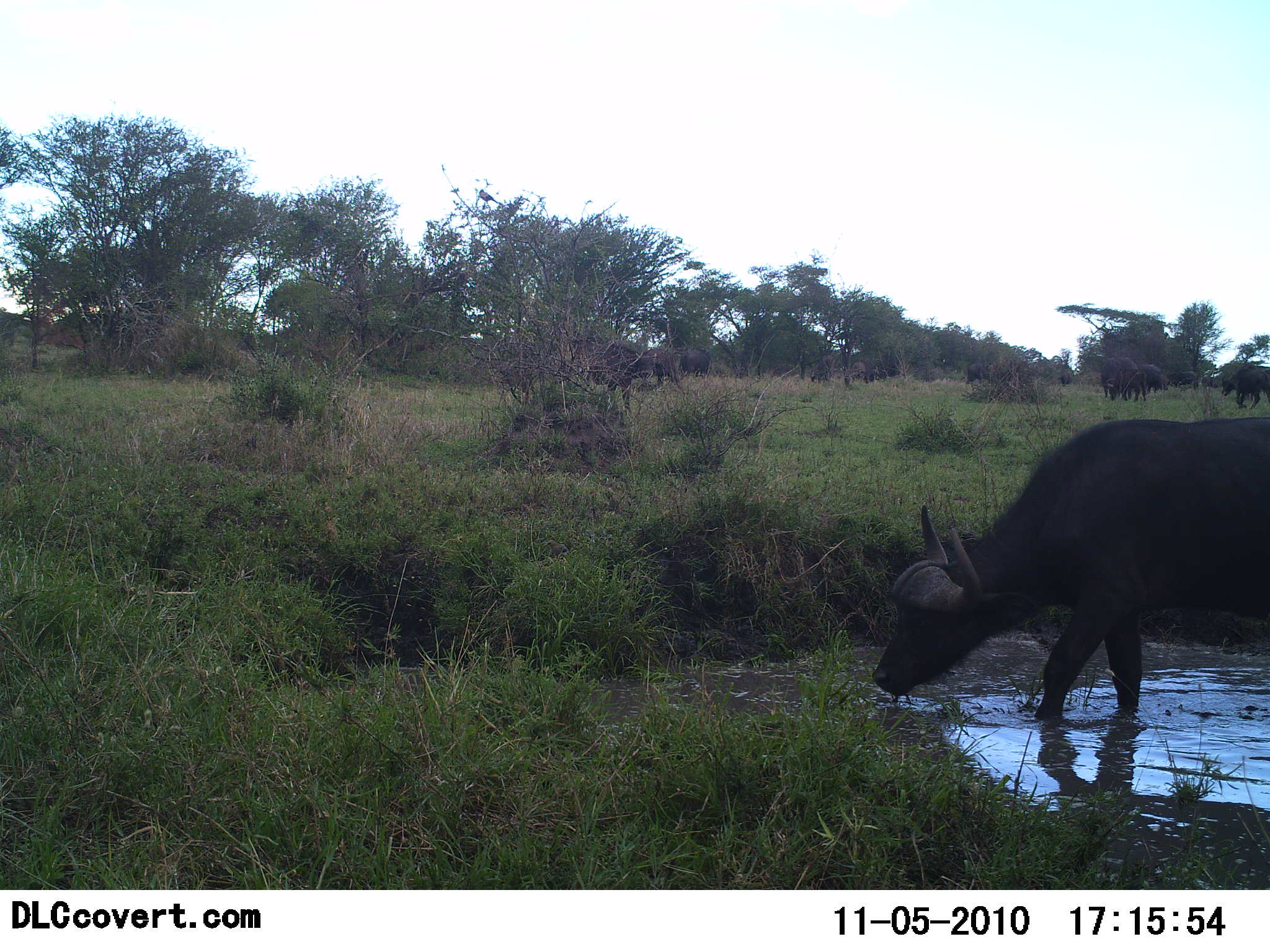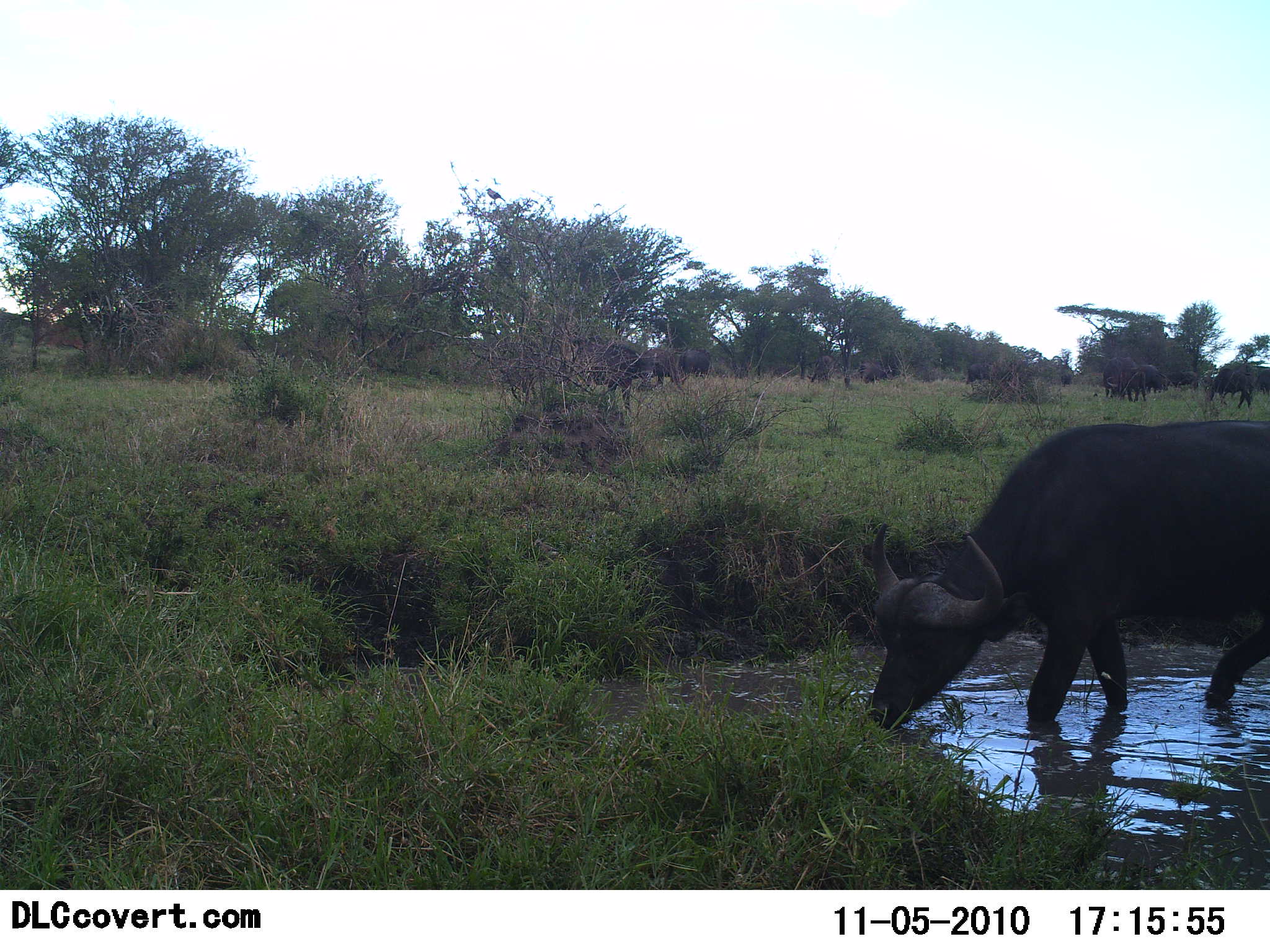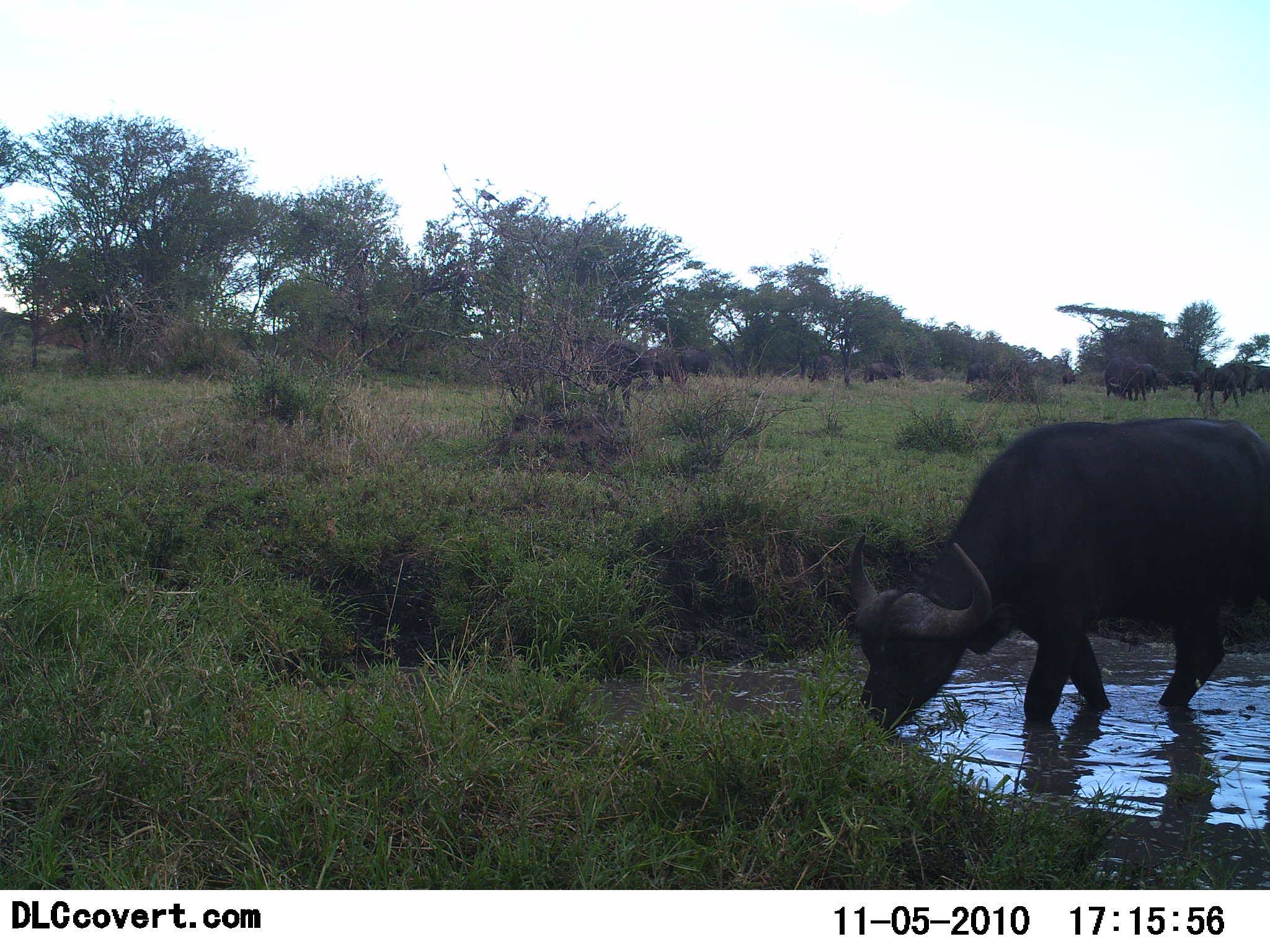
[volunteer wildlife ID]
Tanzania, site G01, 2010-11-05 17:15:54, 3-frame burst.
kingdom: Animalia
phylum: Chordata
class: Mammalia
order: Artiodactyla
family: Bovidae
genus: Syncerus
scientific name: Syncerus caffer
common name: cape buffalo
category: buffalo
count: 6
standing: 54%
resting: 8%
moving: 54%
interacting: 0%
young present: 0%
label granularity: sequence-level